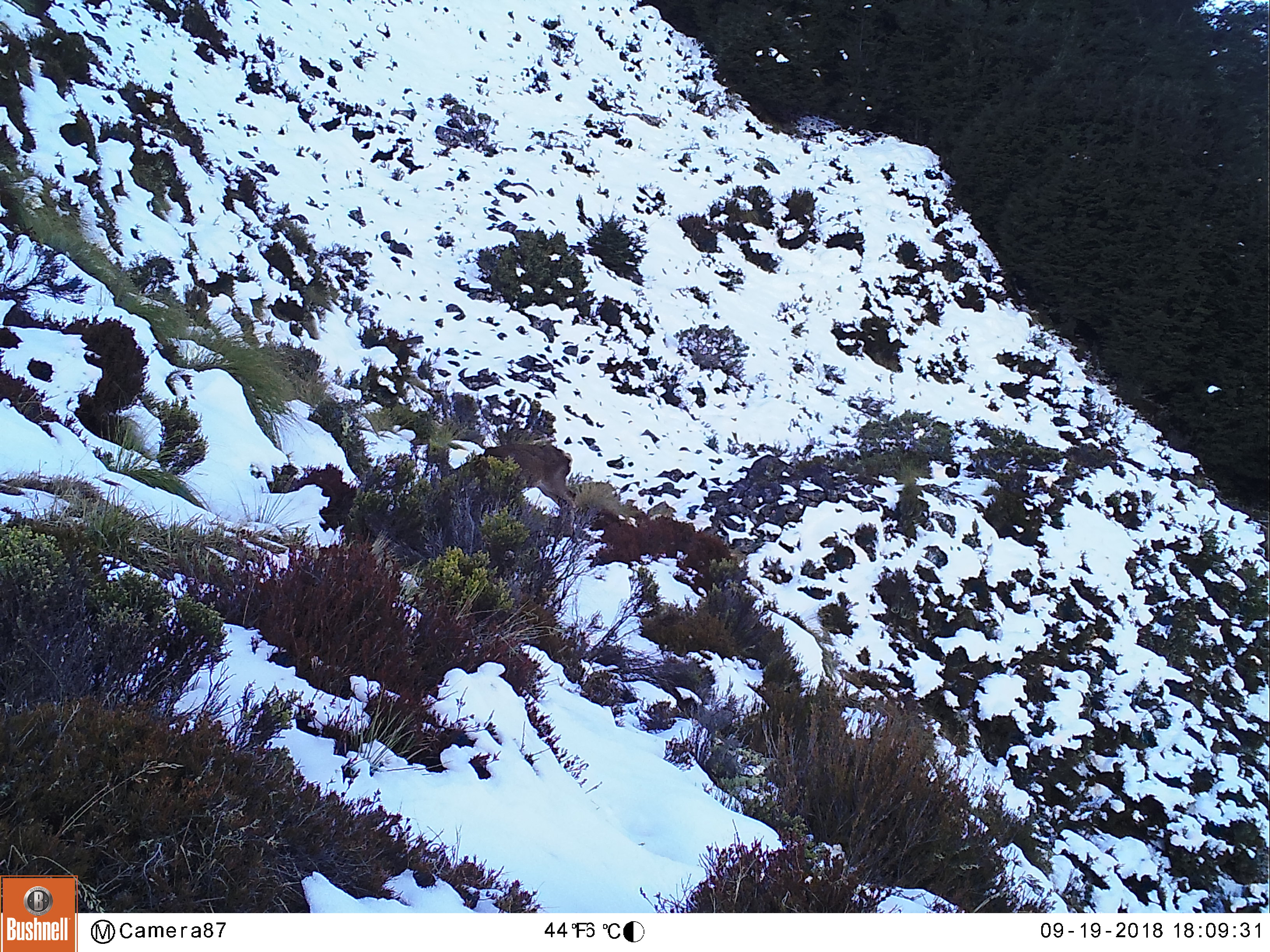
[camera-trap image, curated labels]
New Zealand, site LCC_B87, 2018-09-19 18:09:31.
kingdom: Animalia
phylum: Chordata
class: Mammalia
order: Artiodactyla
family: Cervidae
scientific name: Cervidae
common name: deer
Deer (Cervidae).